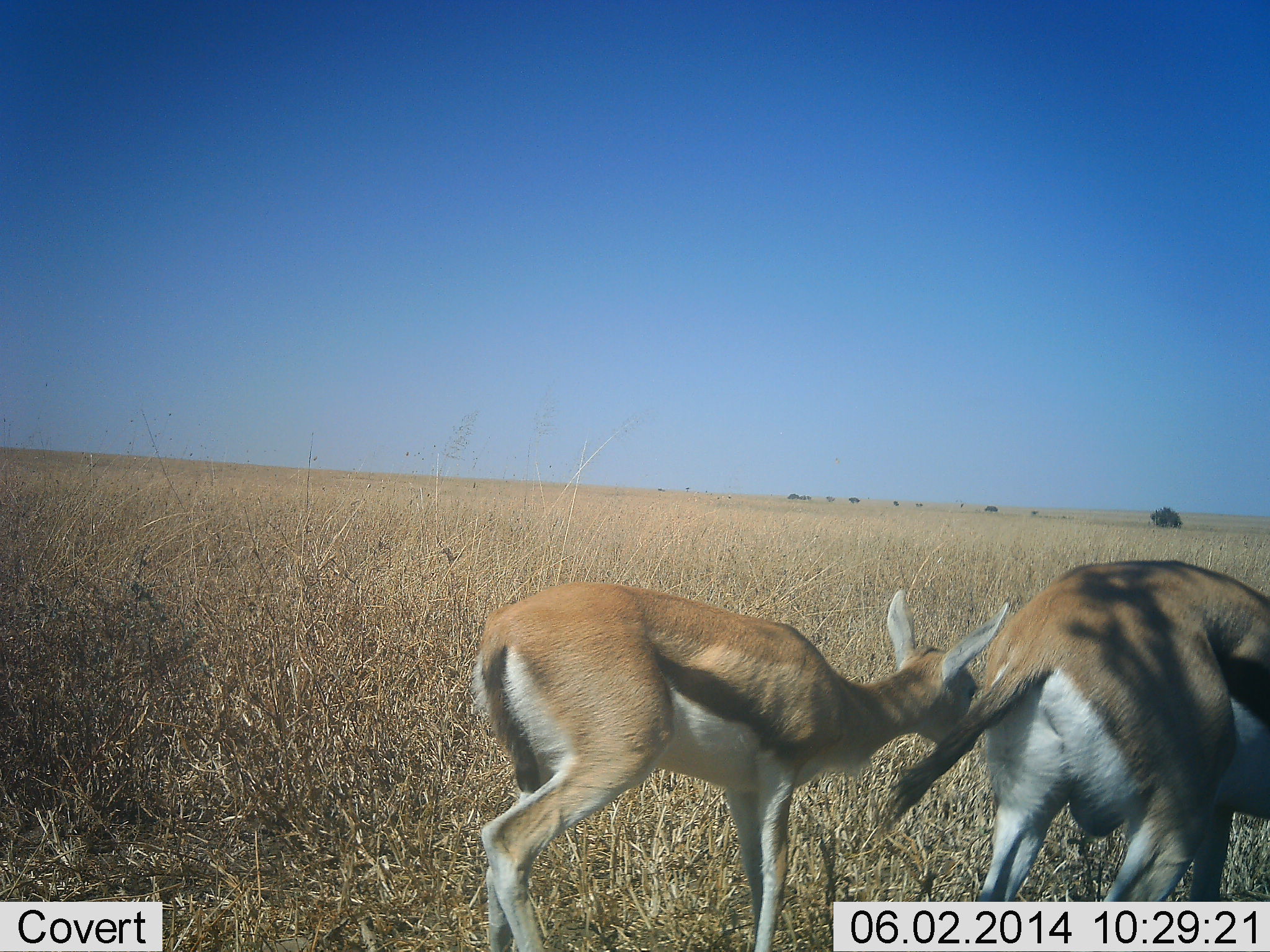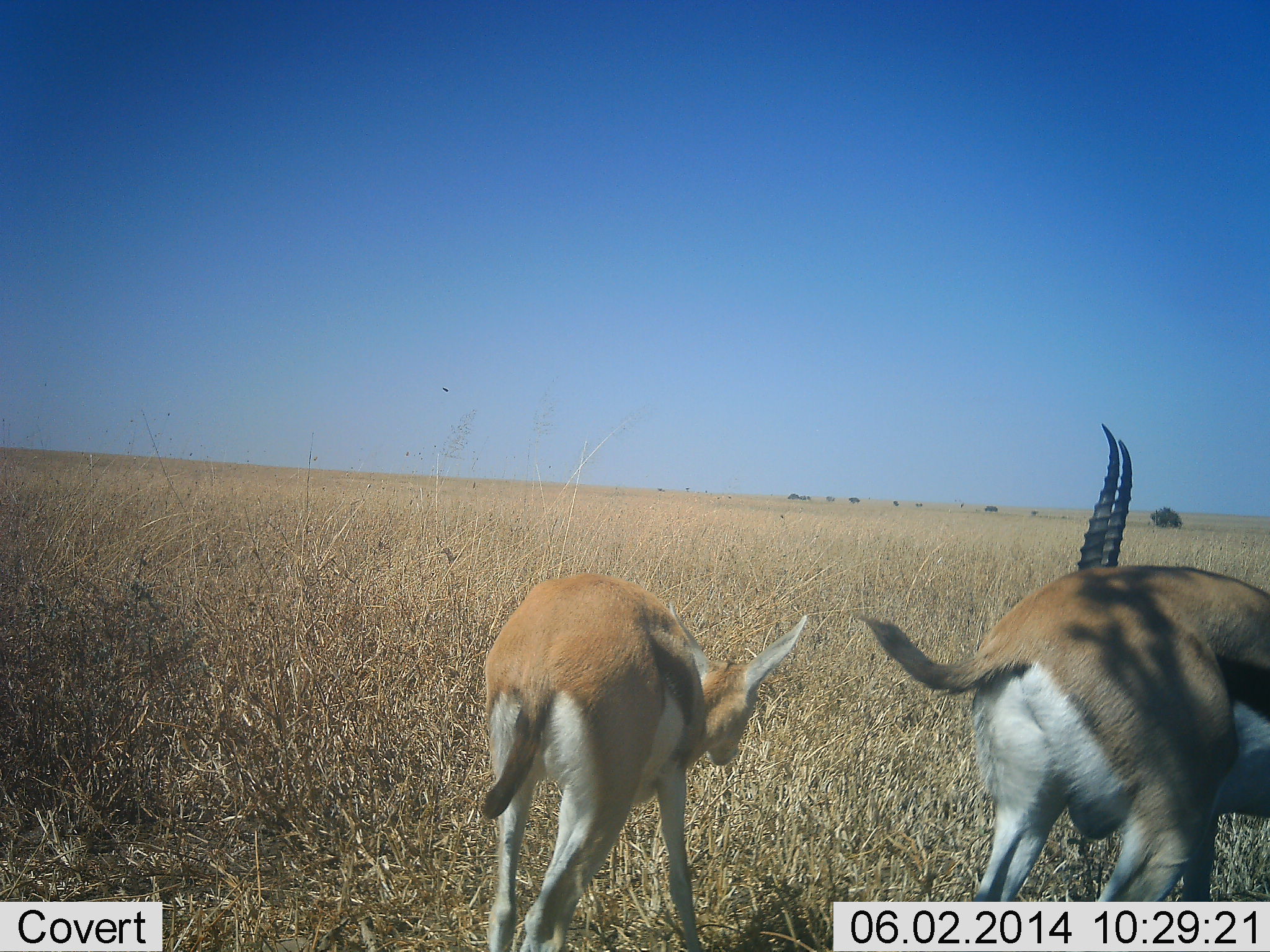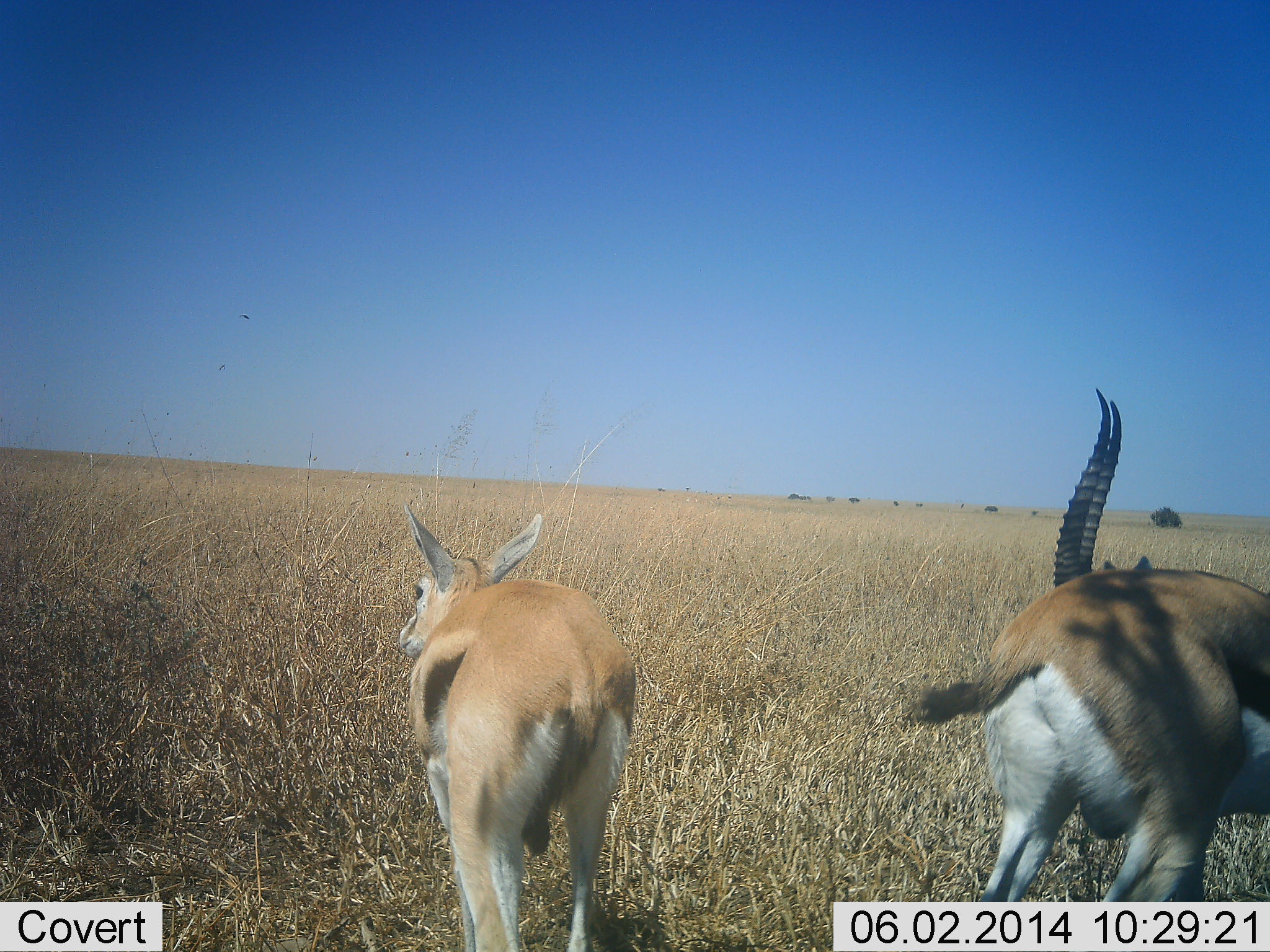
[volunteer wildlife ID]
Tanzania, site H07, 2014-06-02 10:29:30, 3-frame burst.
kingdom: Animalia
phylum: Chordata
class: Mammalia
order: Artiodactyla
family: Bovidae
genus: Eudorcas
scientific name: Eudorcas thomsonii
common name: thomson's gazelle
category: gazellethomsons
Gazellethomsons (thomson's gazelle) (Eudorcas thomsonii), count 2. Behavior (volunteer vote fractions): standing 60%, resting 0%, moving 30%, interacting 30%. Young present (vote fraction): 40%. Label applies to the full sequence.